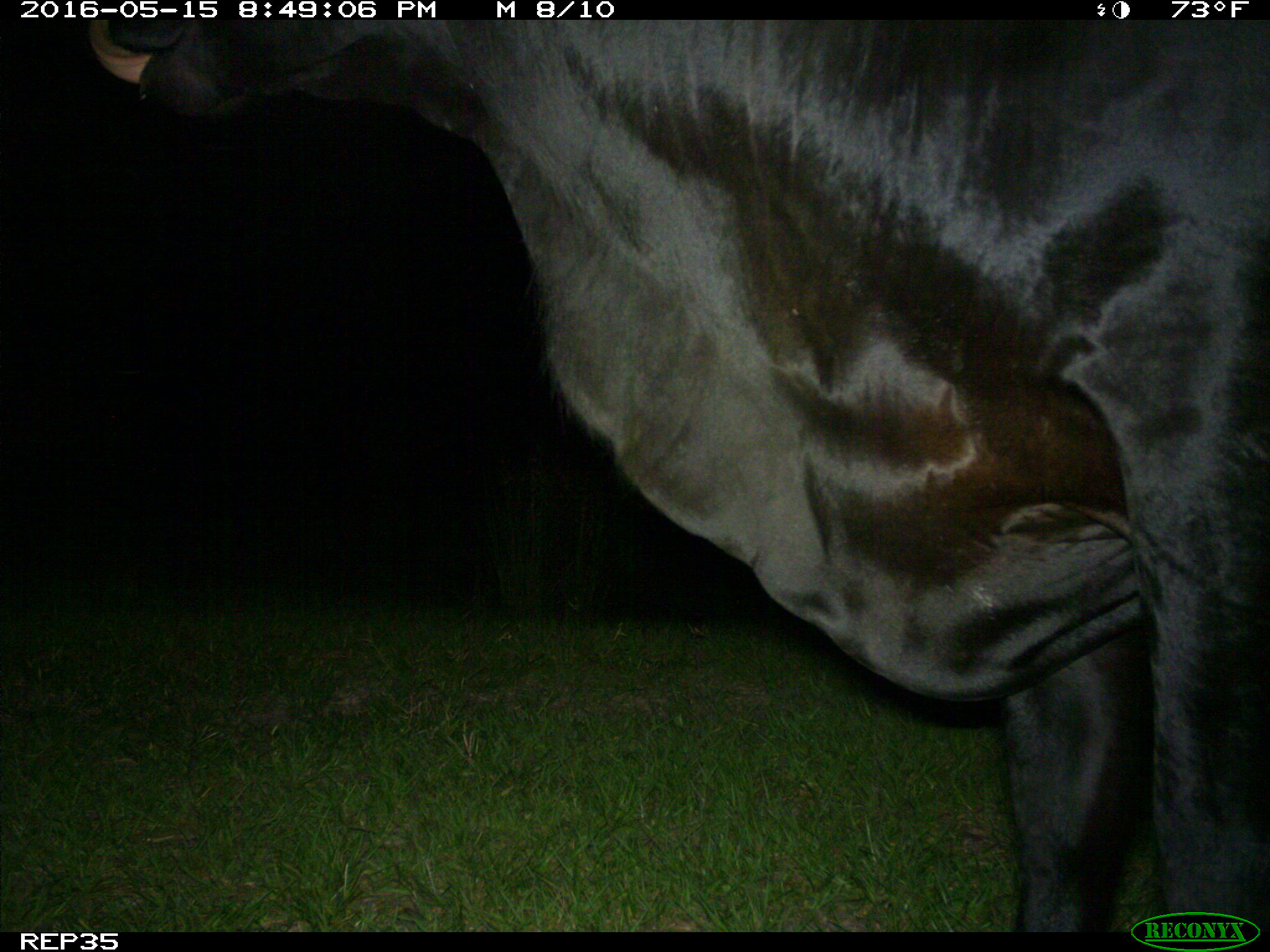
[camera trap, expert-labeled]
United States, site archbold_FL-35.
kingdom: Animalia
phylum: Chordata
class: Mammalia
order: Artiodactyla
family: Bovidae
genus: Bos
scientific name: Bos taurus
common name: domestic cow